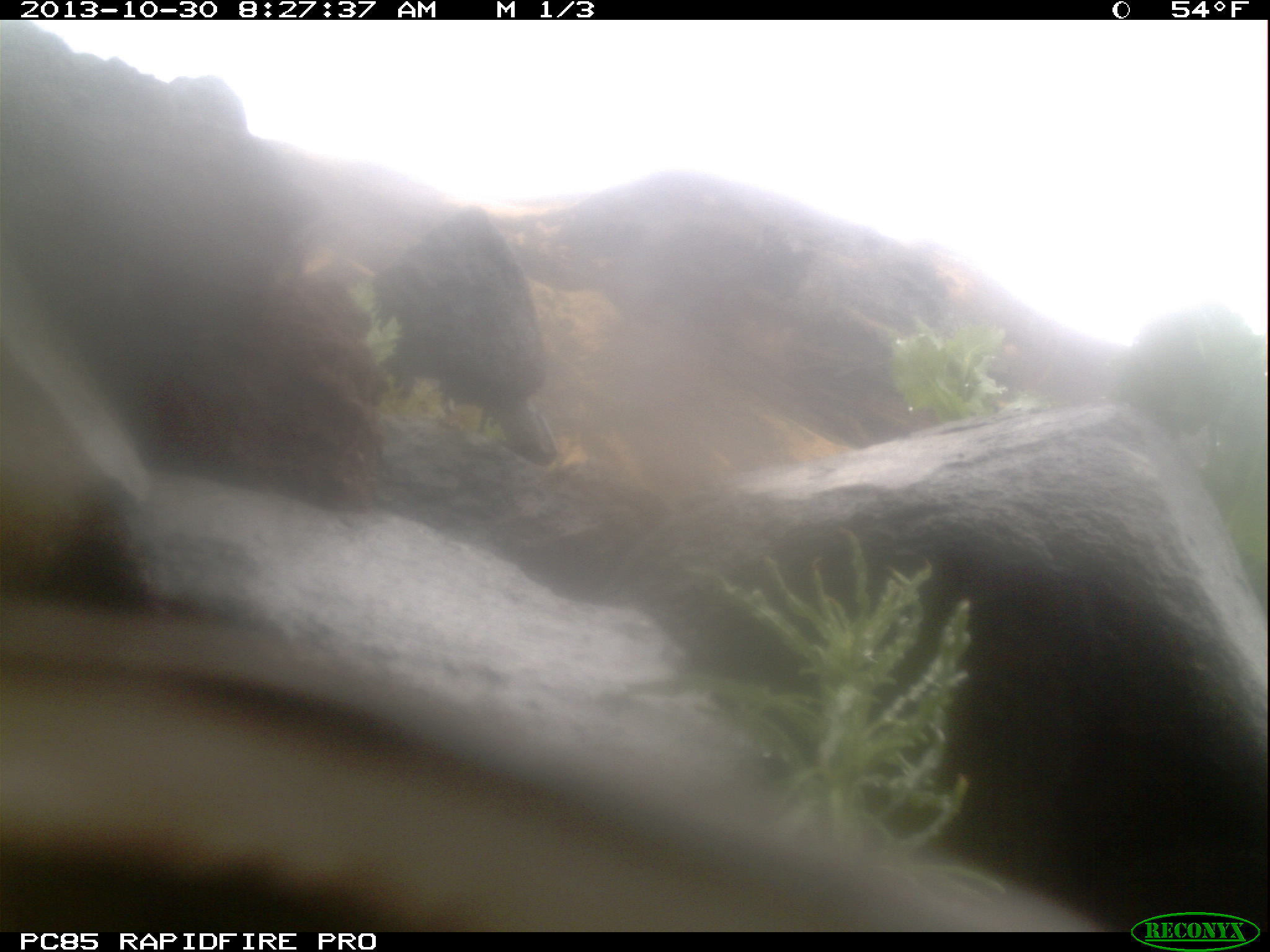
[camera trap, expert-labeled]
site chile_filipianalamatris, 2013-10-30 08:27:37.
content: unidentified animal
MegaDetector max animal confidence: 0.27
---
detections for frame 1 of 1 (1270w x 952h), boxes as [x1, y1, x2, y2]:
unknown: [0, 596, 1095, 931]